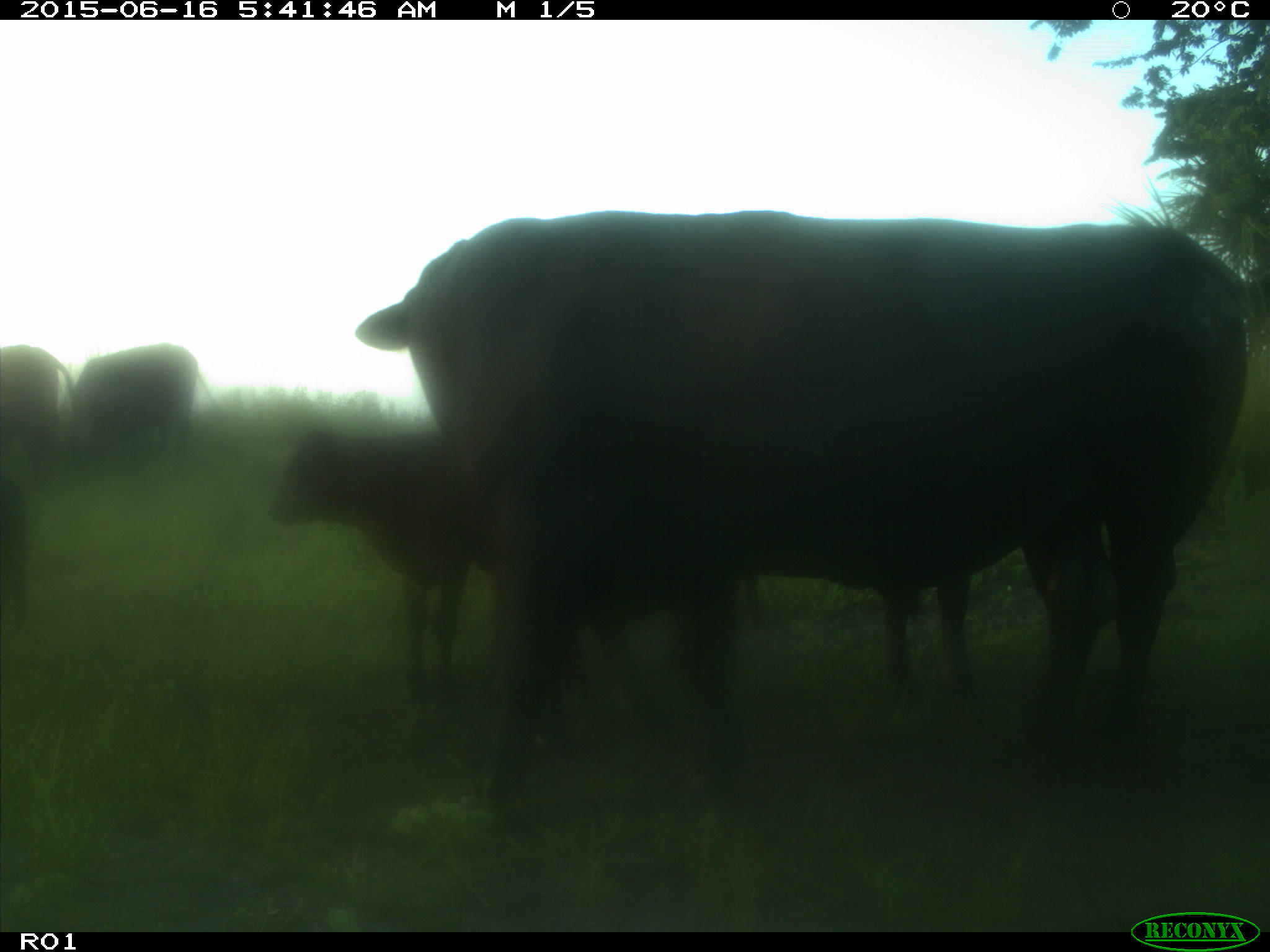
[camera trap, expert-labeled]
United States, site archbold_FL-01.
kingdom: Animalia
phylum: Chordata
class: Mammalia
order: Artiodactyla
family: Bovidae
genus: Bos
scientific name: Bos taurus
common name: domestic cow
Bos taurus (domestic cow).